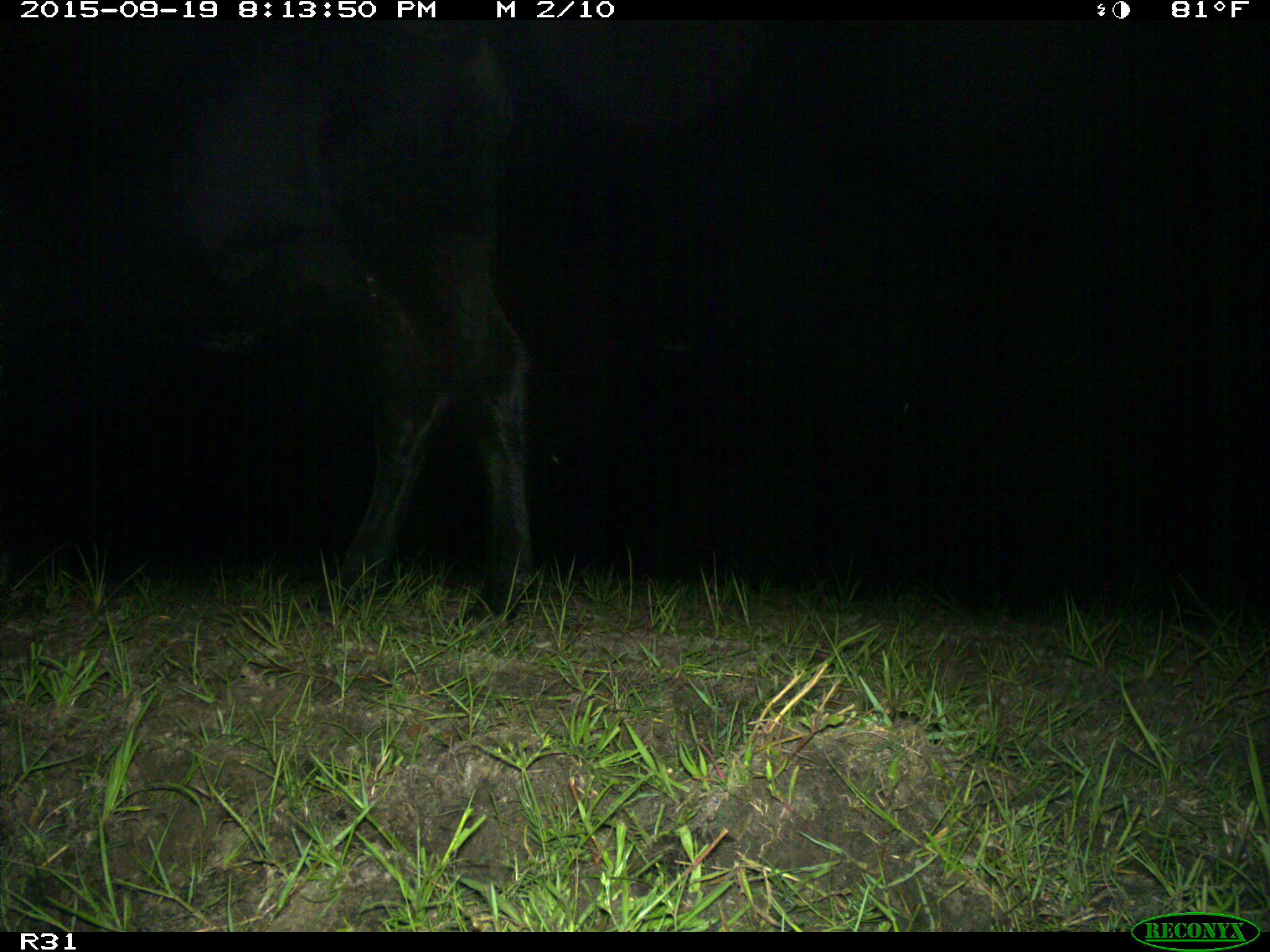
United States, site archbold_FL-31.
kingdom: Animalia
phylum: Chordata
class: Mammalia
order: Artiodactyla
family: Bovidae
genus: Bos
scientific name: Bos taurus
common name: domestic cow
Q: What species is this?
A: Bos taurus (domestic cow).